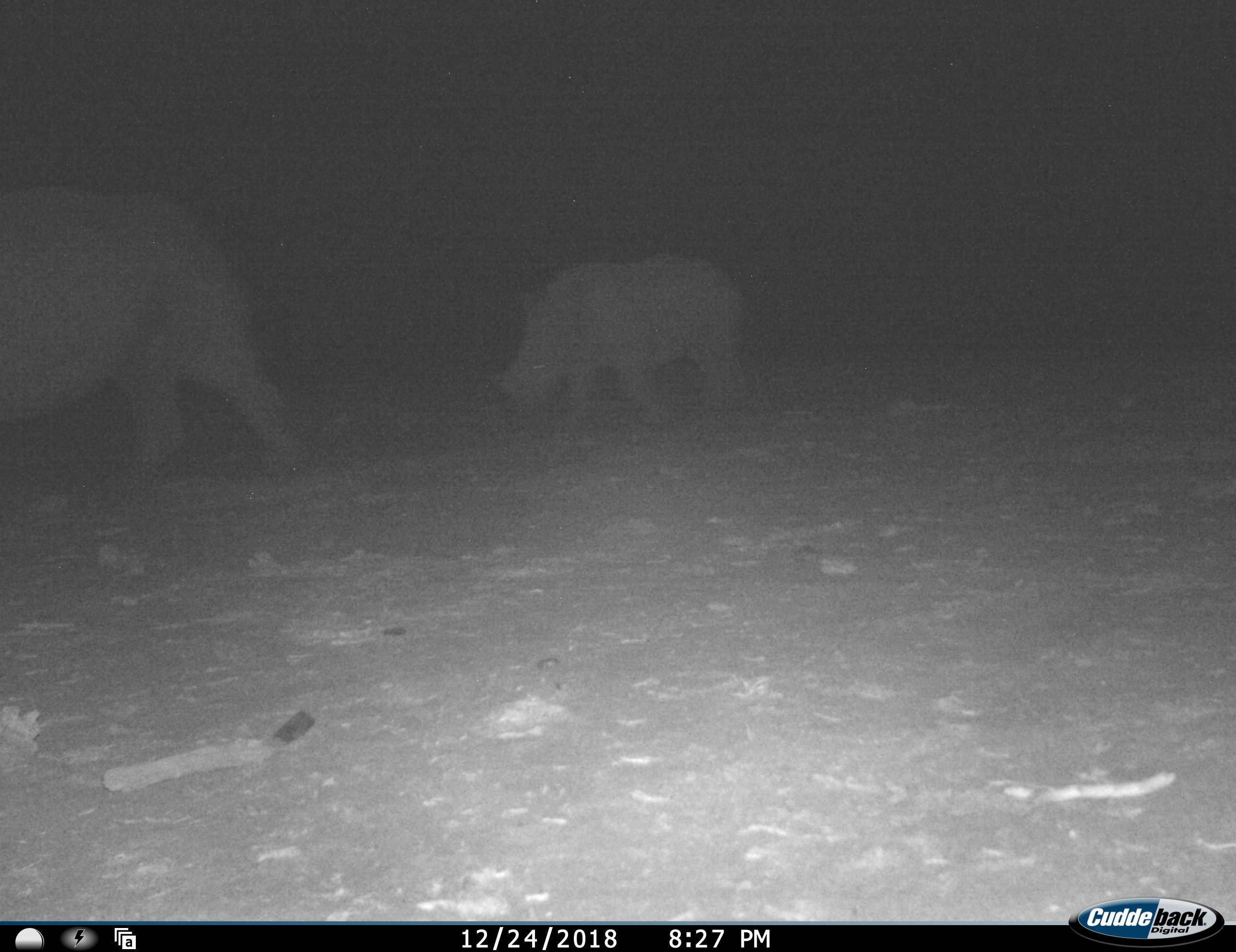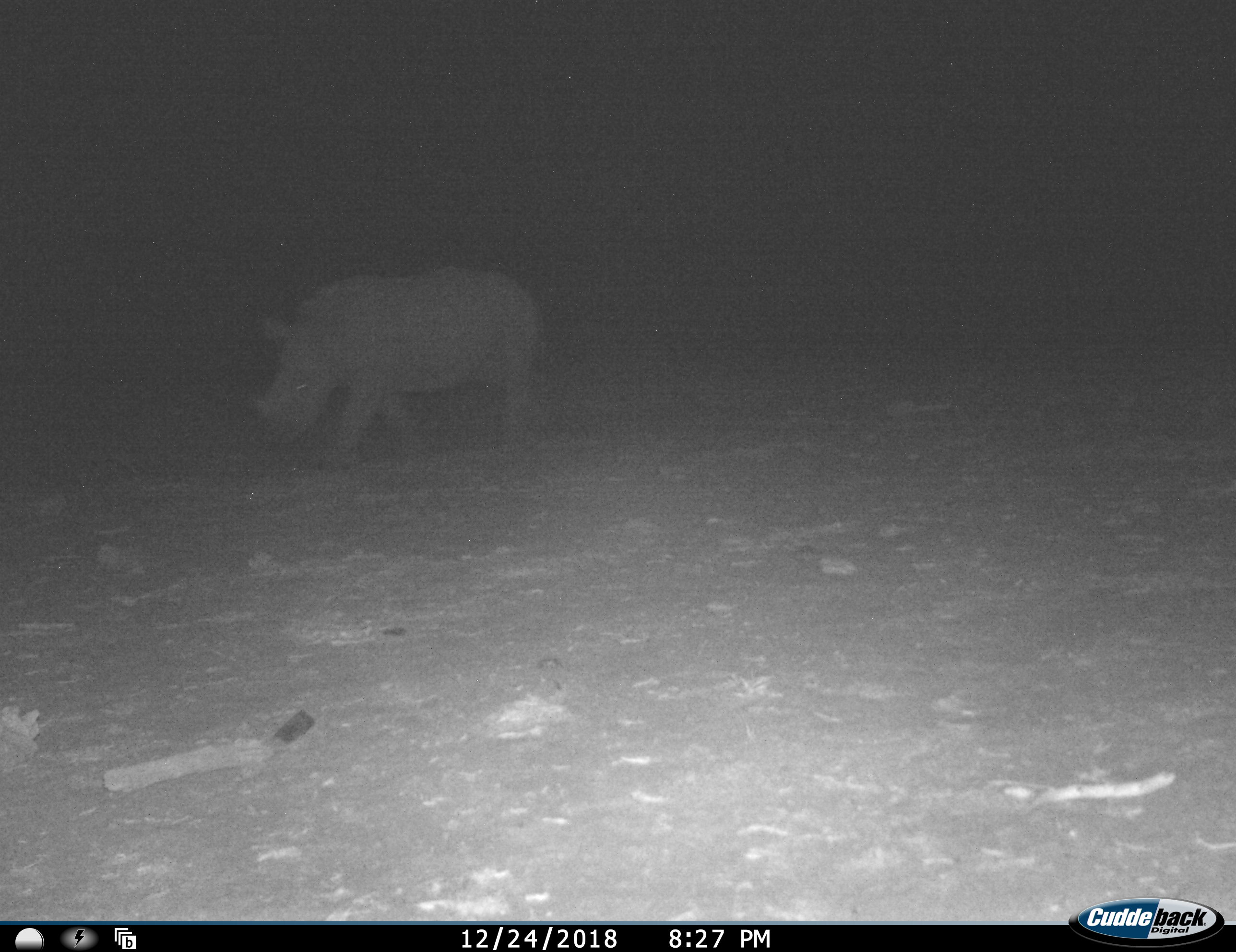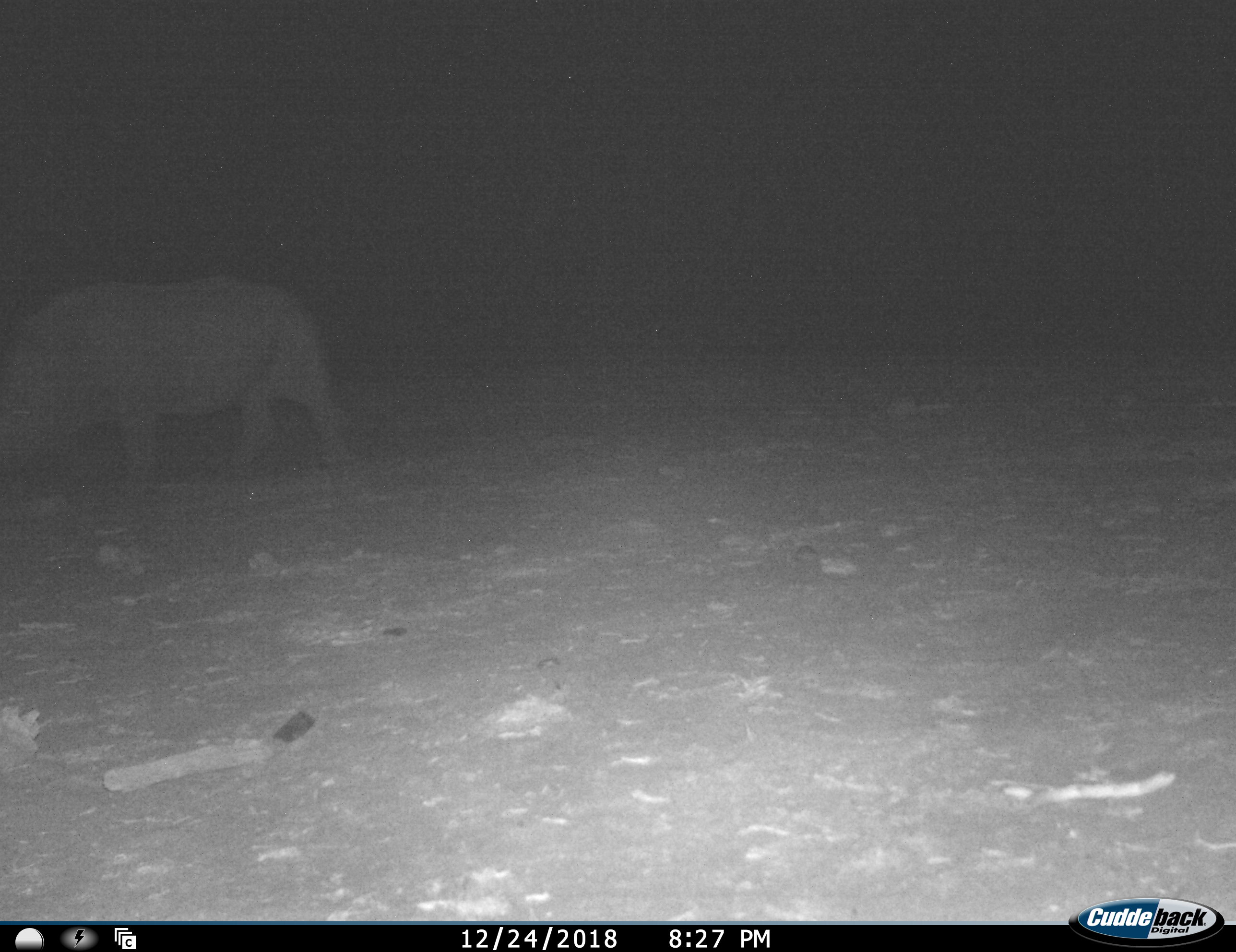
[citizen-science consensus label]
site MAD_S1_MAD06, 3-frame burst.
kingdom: Animalia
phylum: Chordata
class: Mammalia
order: Perissodactyla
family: Rhinocerotidae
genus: Ceratotherium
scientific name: Ceratotherium simum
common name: white rhinoceros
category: rhinoceroswhite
Rhinoceroswhite (white rhinoceros) (Ceratotherium simum), count 2. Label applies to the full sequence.